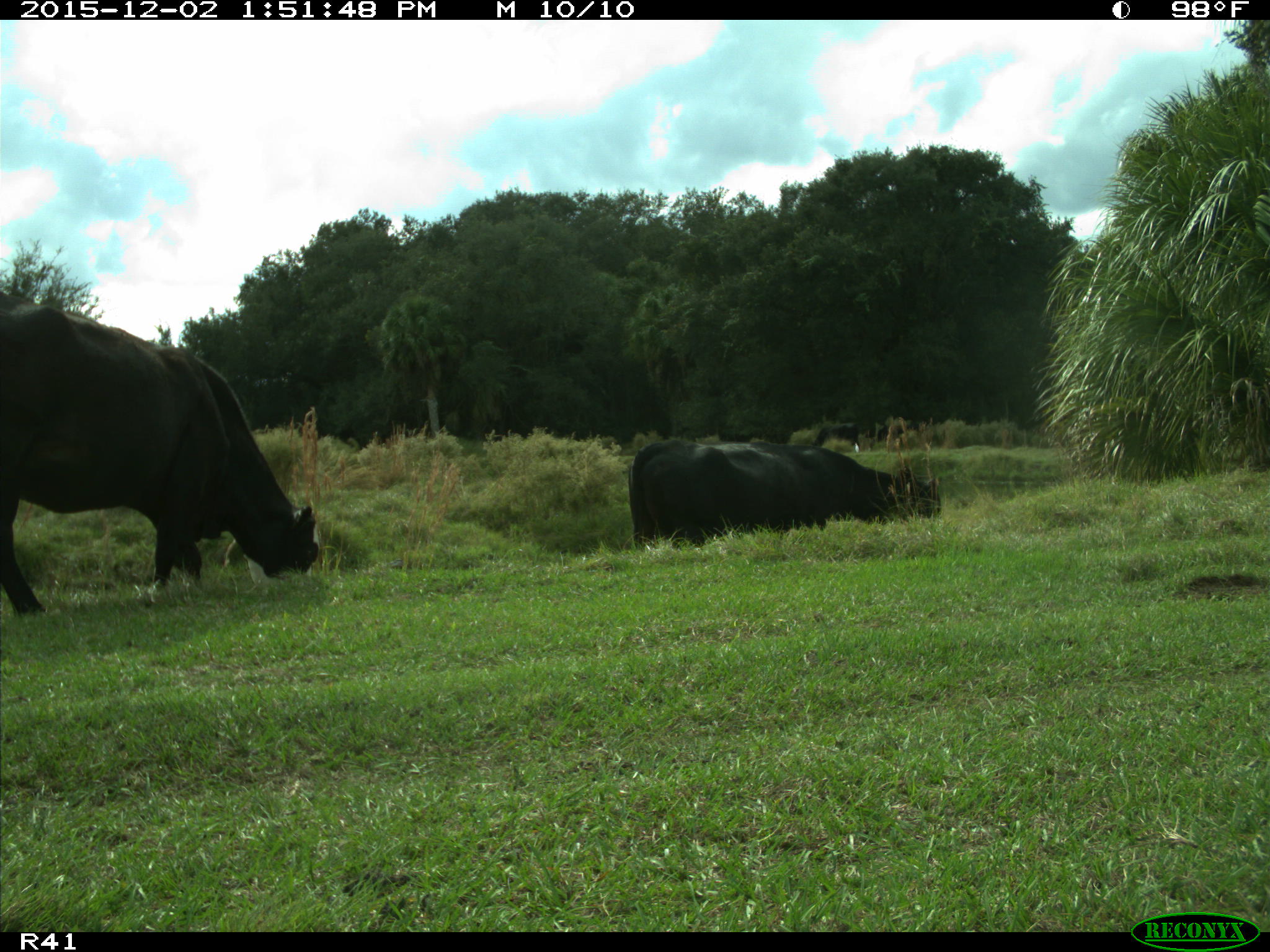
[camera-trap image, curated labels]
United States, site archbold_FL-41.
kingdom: Animalia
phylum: Chordata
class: Mammalia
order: Artiodactyla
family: Bovidae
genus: Bos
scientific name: Bos taurus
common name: domestic cow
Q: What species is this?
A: Bos taurus (domestic cow).